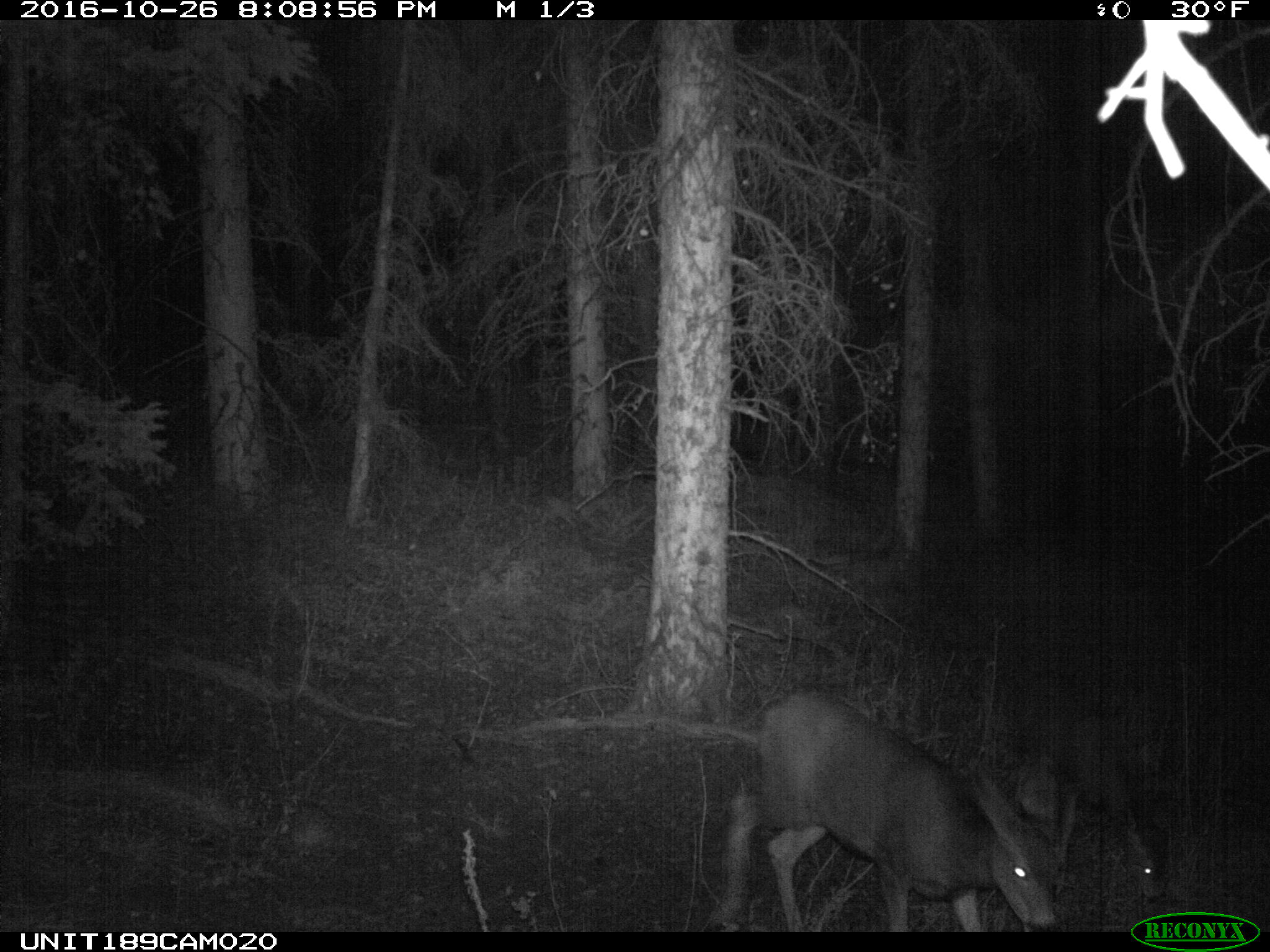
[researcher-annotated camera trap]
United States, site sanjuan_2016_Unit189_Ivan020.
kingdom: Animalia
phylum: Chordata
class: Mammalia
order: Artiodactyla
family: Cervidae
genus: Odocoileus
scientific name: Odocoileus hemionus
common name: mule deer